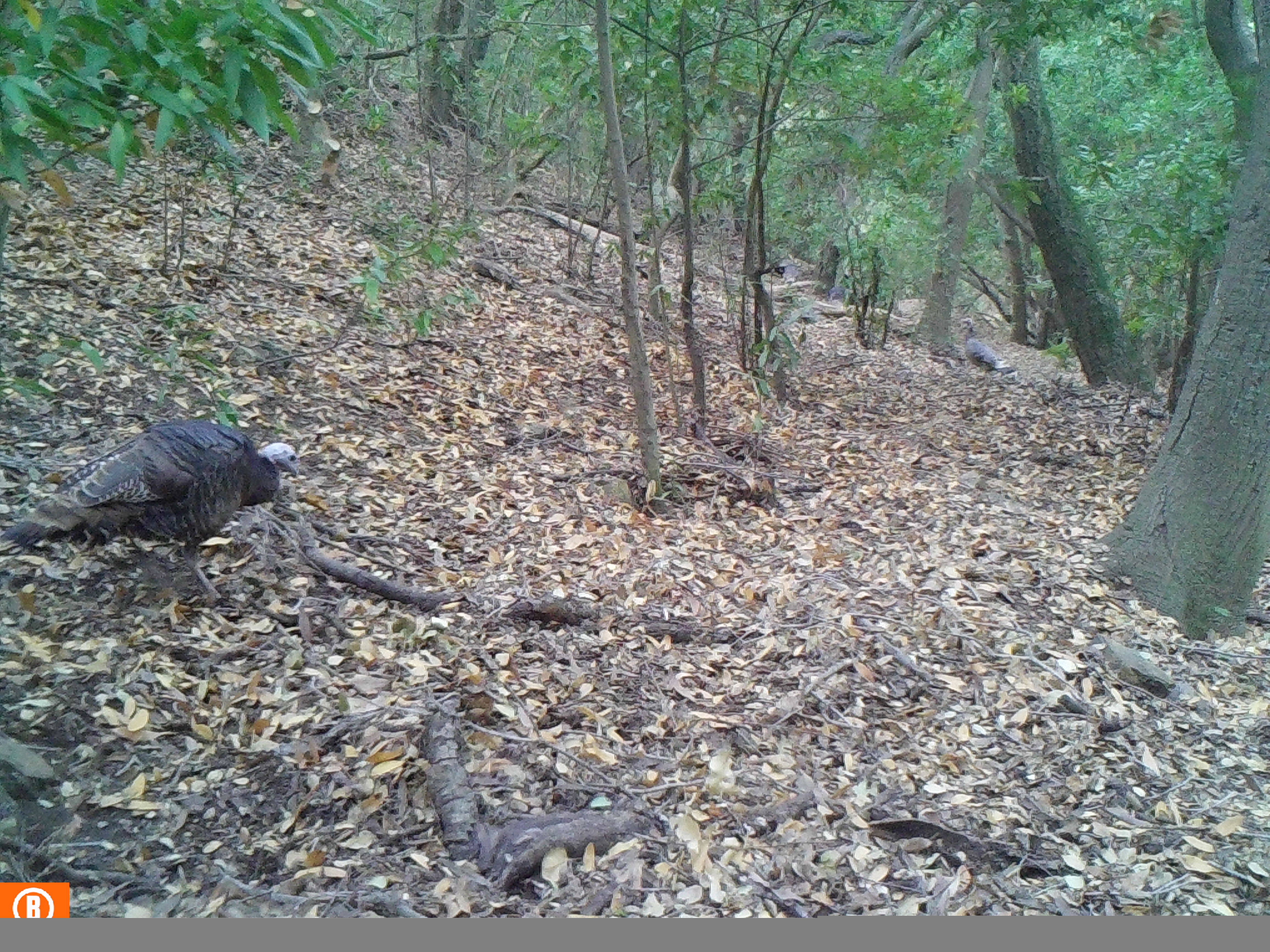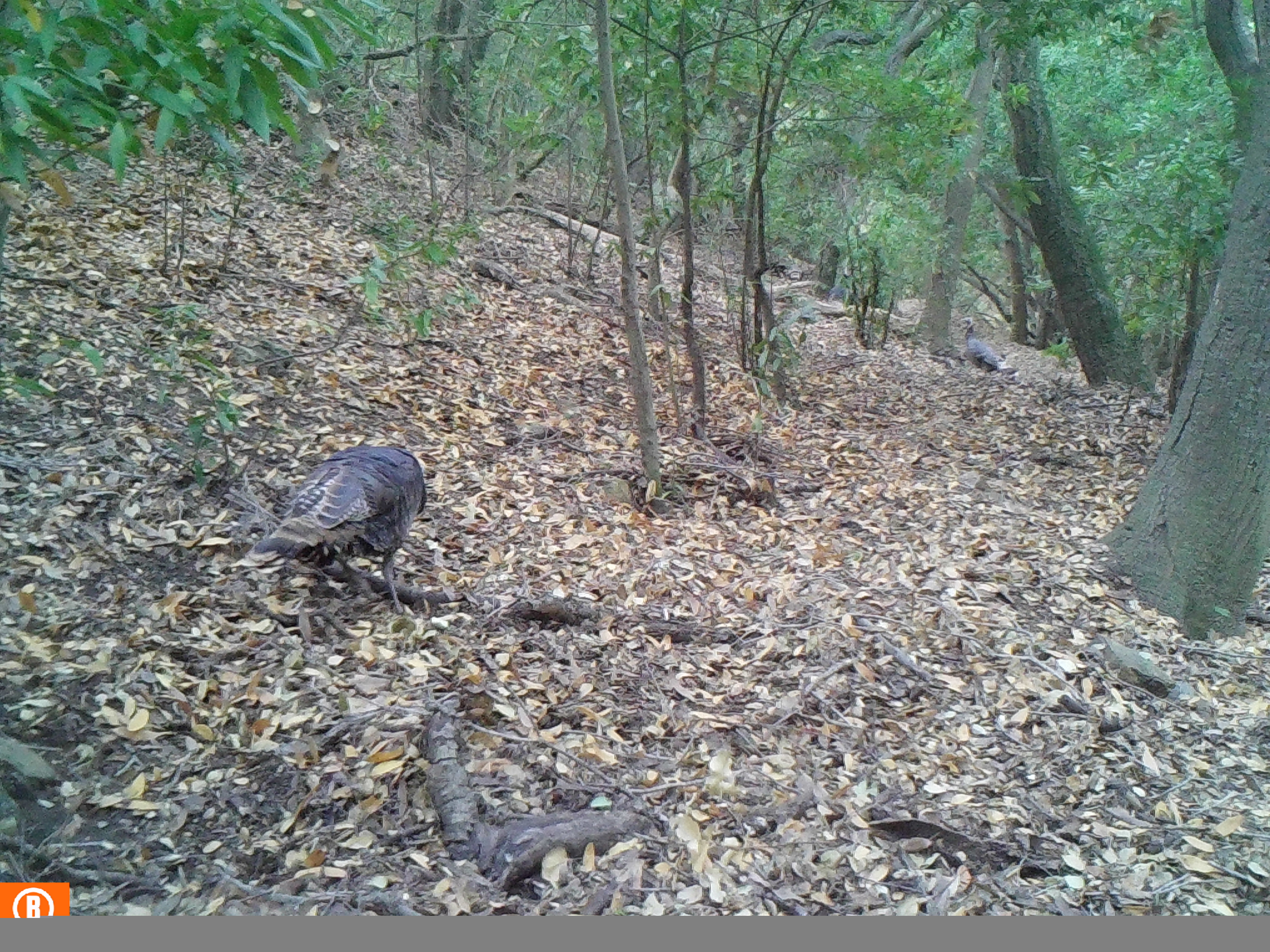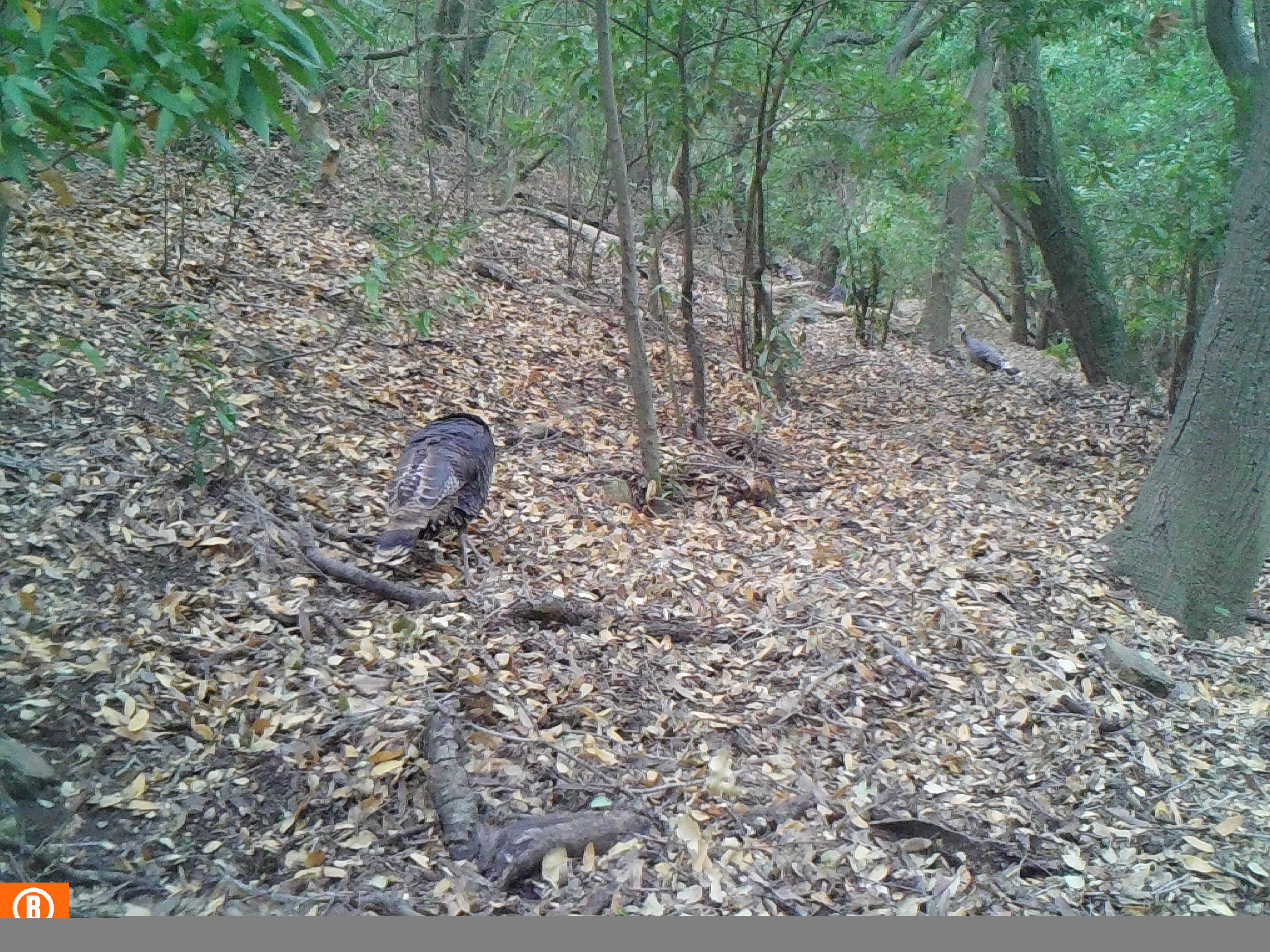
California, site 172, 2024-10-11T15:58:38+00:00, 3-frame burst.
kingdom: Animalia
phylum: Chordata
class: Aves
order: Galliformes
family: Phasianidae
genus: Meleagris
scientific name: Meleagris gallopavo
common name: turkey